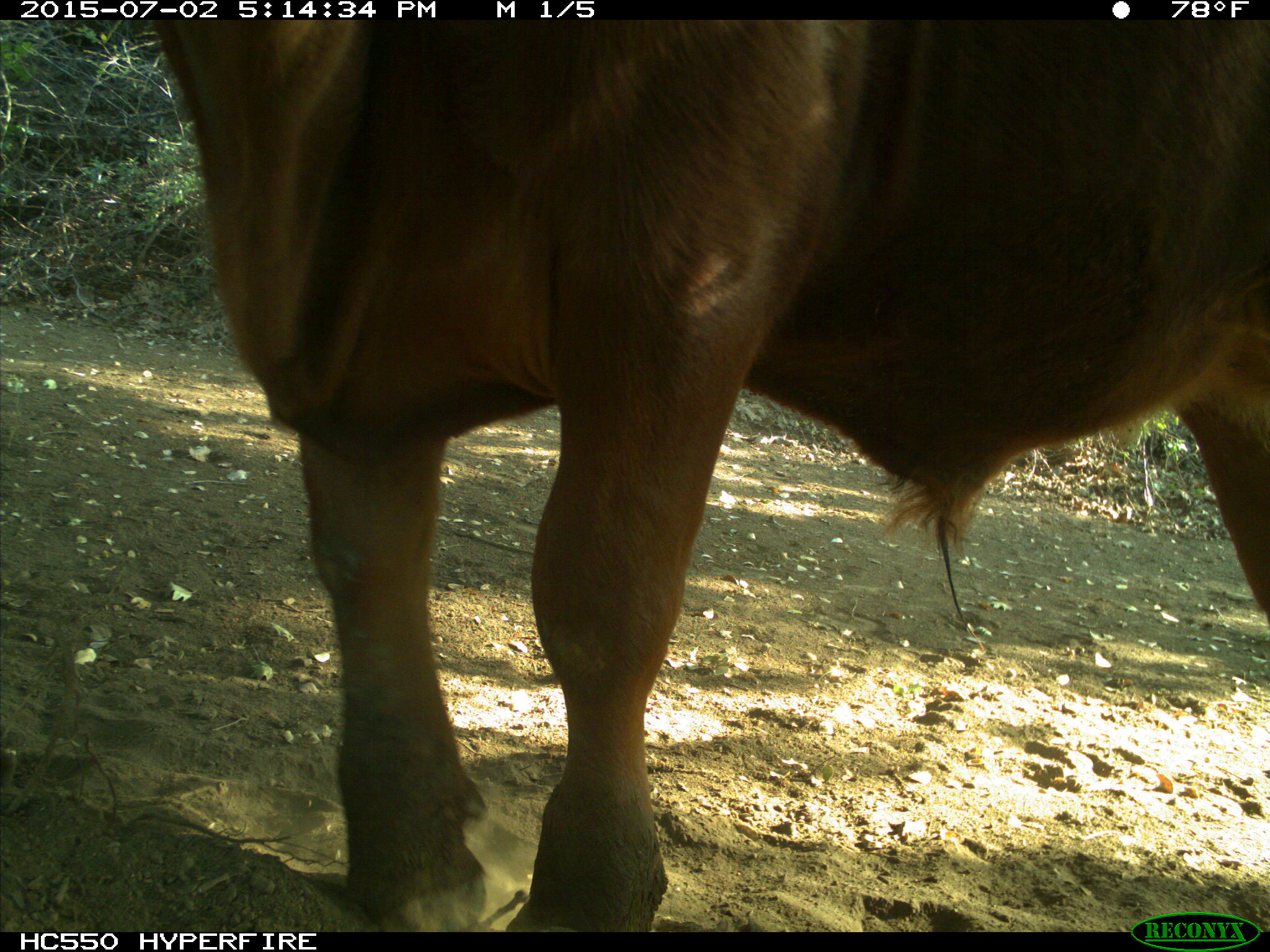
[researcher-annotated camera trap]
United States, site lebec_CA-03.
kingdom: Animalia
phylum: Chordata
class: Mammalia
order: Artiodactyla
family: Bovidae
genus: Bos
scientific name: Bos taurus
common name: domestic cow